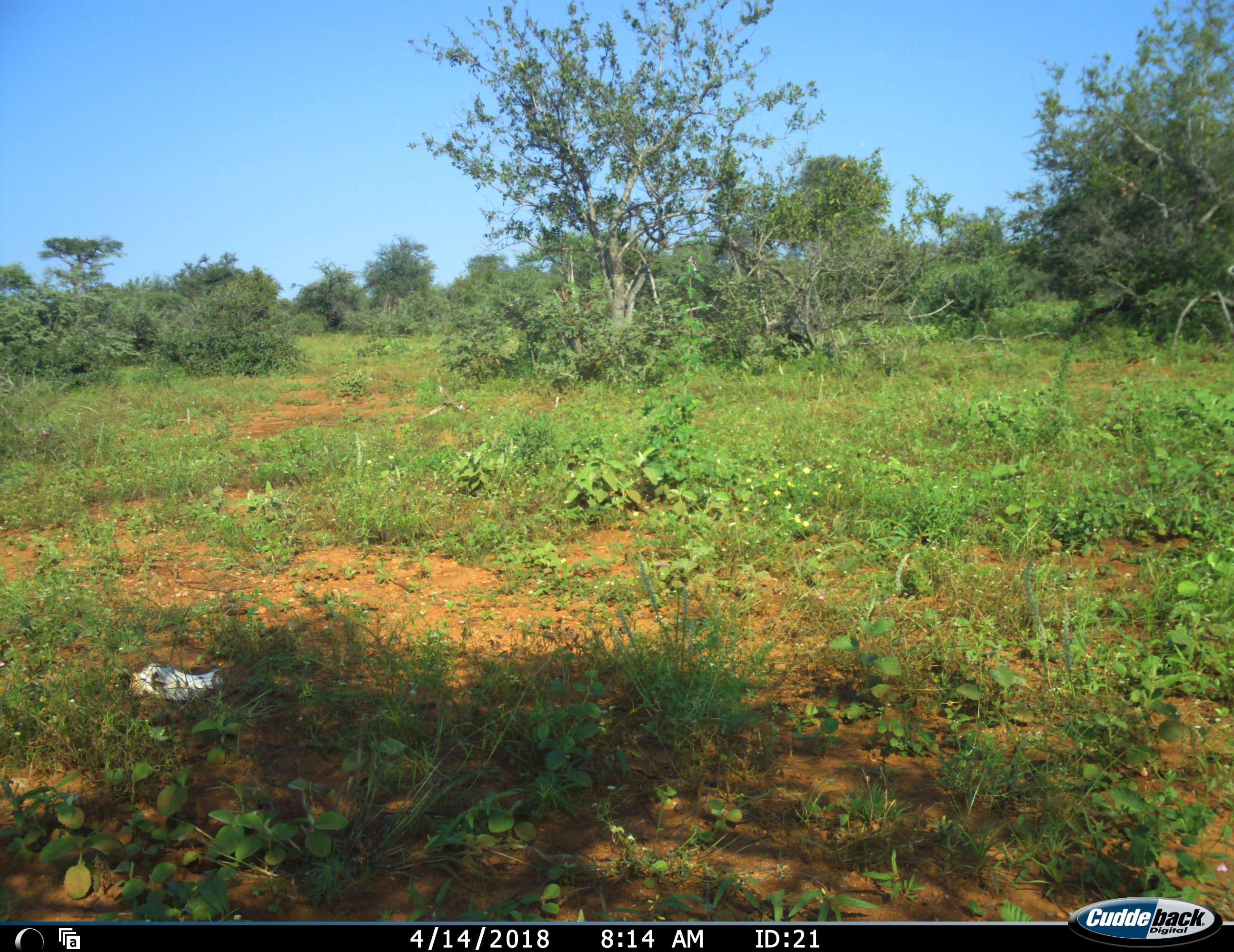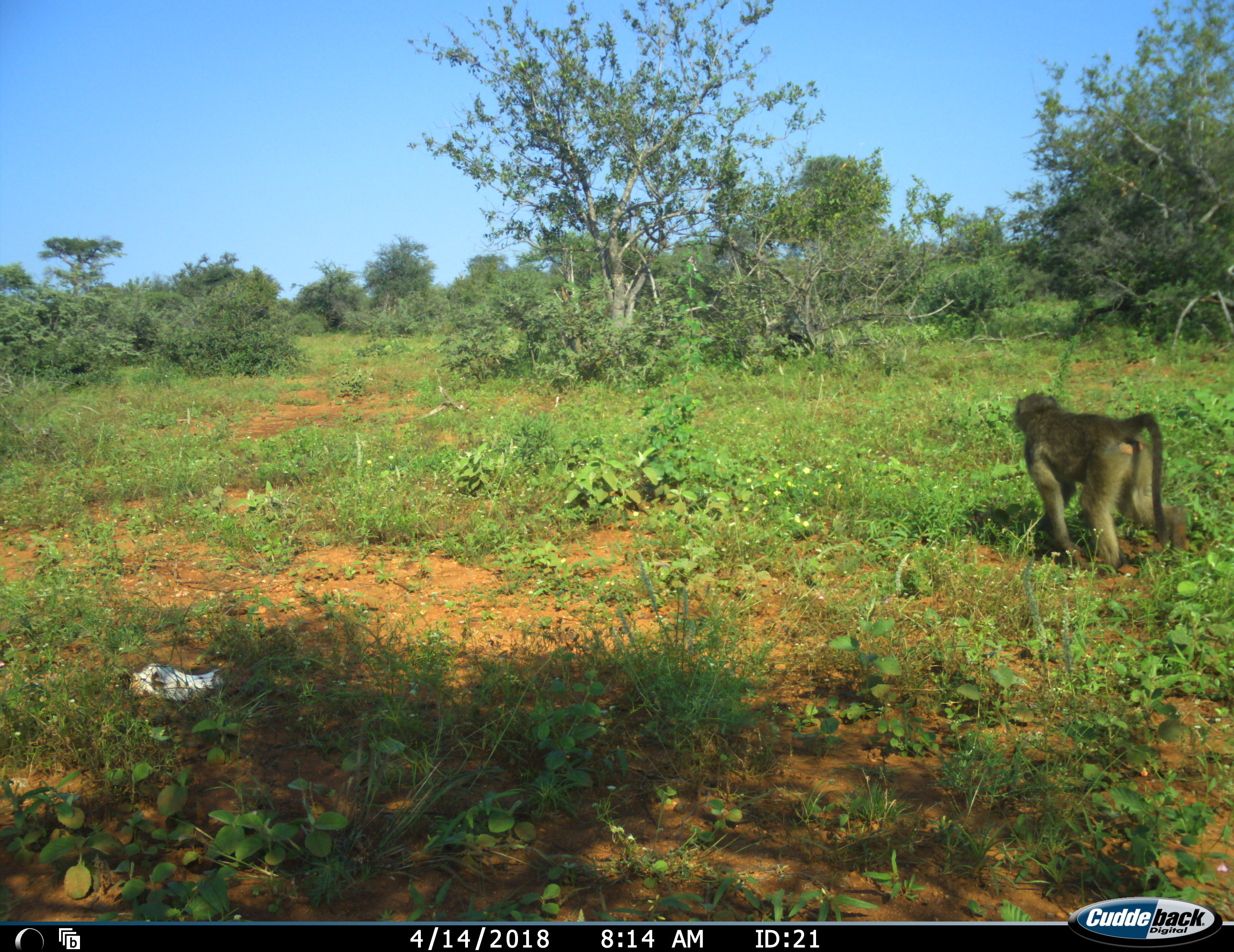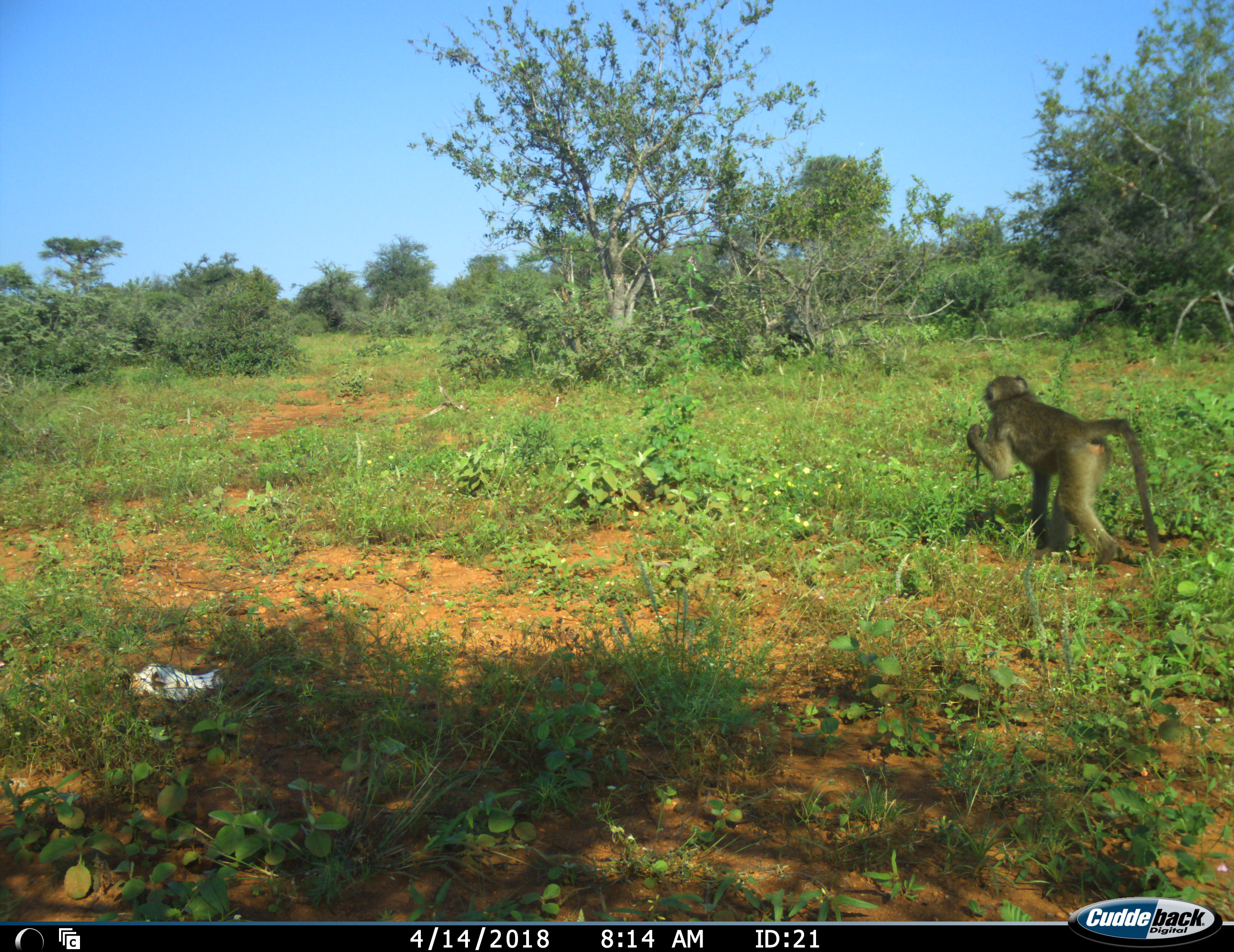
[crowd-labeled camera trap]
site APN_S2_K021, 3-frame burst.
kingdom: Animalia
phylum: Chordata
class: Mammalia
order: Primates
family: Cercopithecidae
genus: Papio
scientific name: Papio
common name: baboon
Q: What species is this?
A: Baboon (Papio).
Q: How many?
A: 1.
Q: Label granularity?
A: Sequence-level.